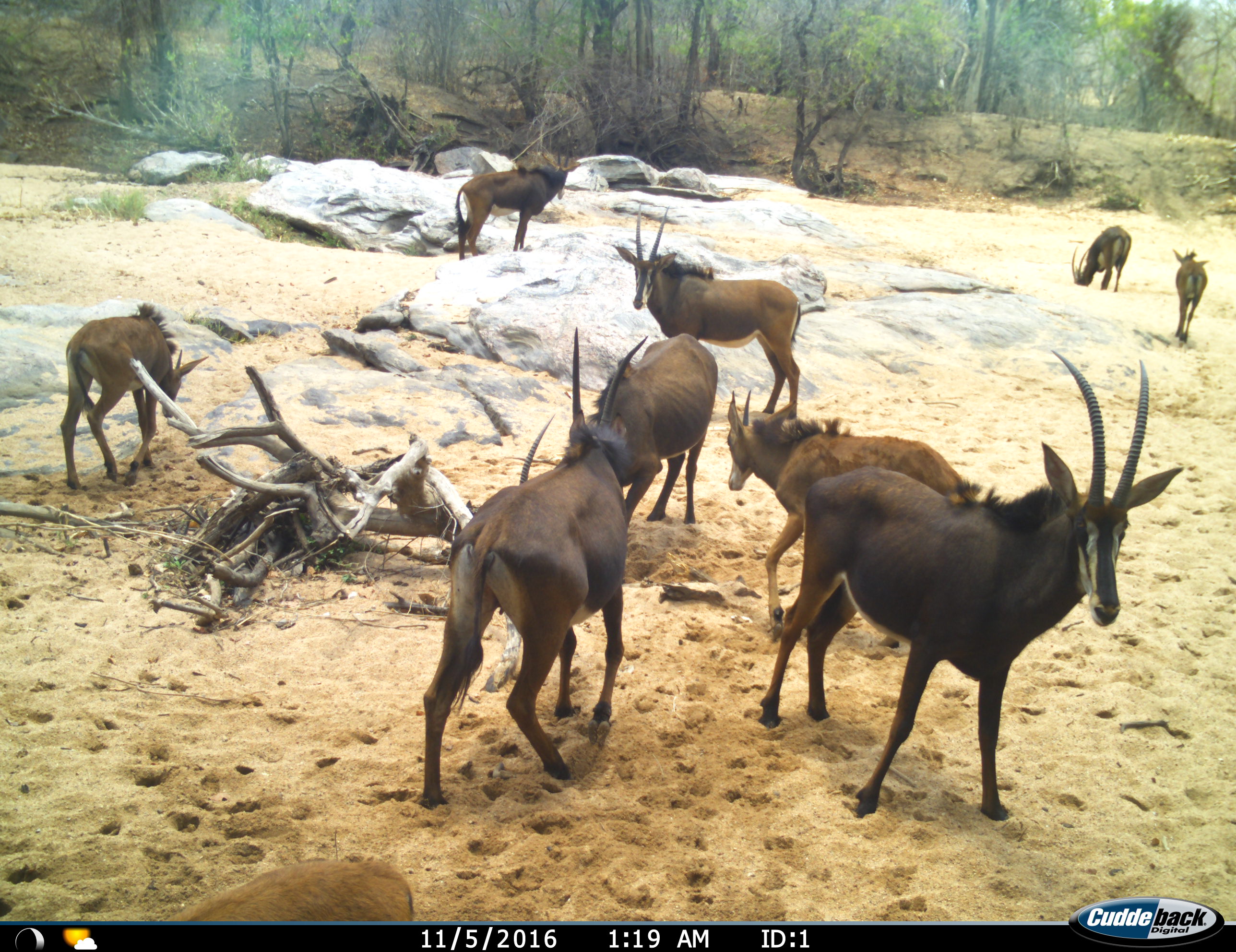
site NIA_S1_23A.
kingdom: Animalia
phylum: Chordata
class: Mammalia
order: Artiodactyla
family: Bovidae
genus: Hippotragus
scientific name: Hippotragus niger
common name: sable antelope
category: sable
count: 9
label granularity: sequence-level